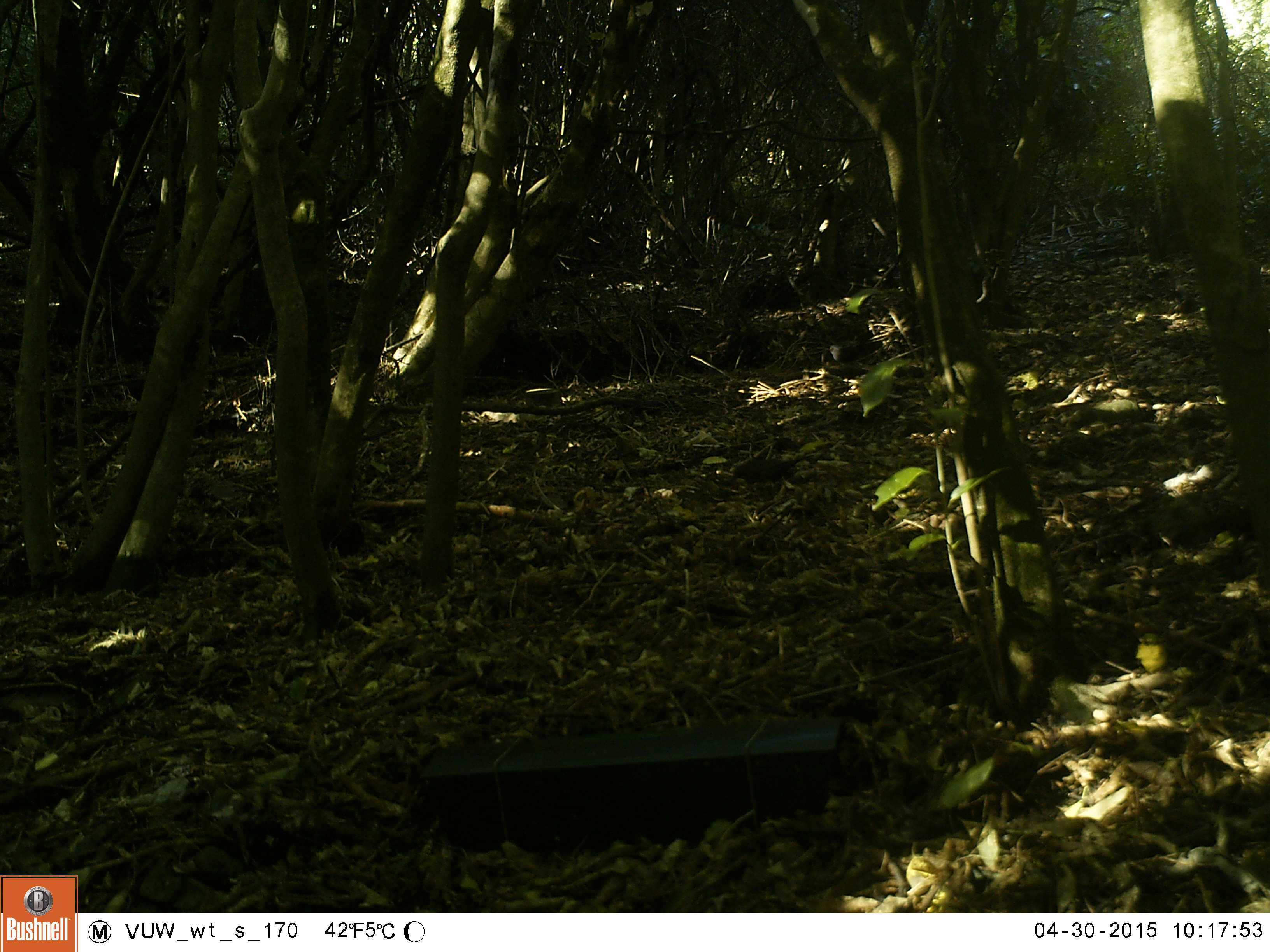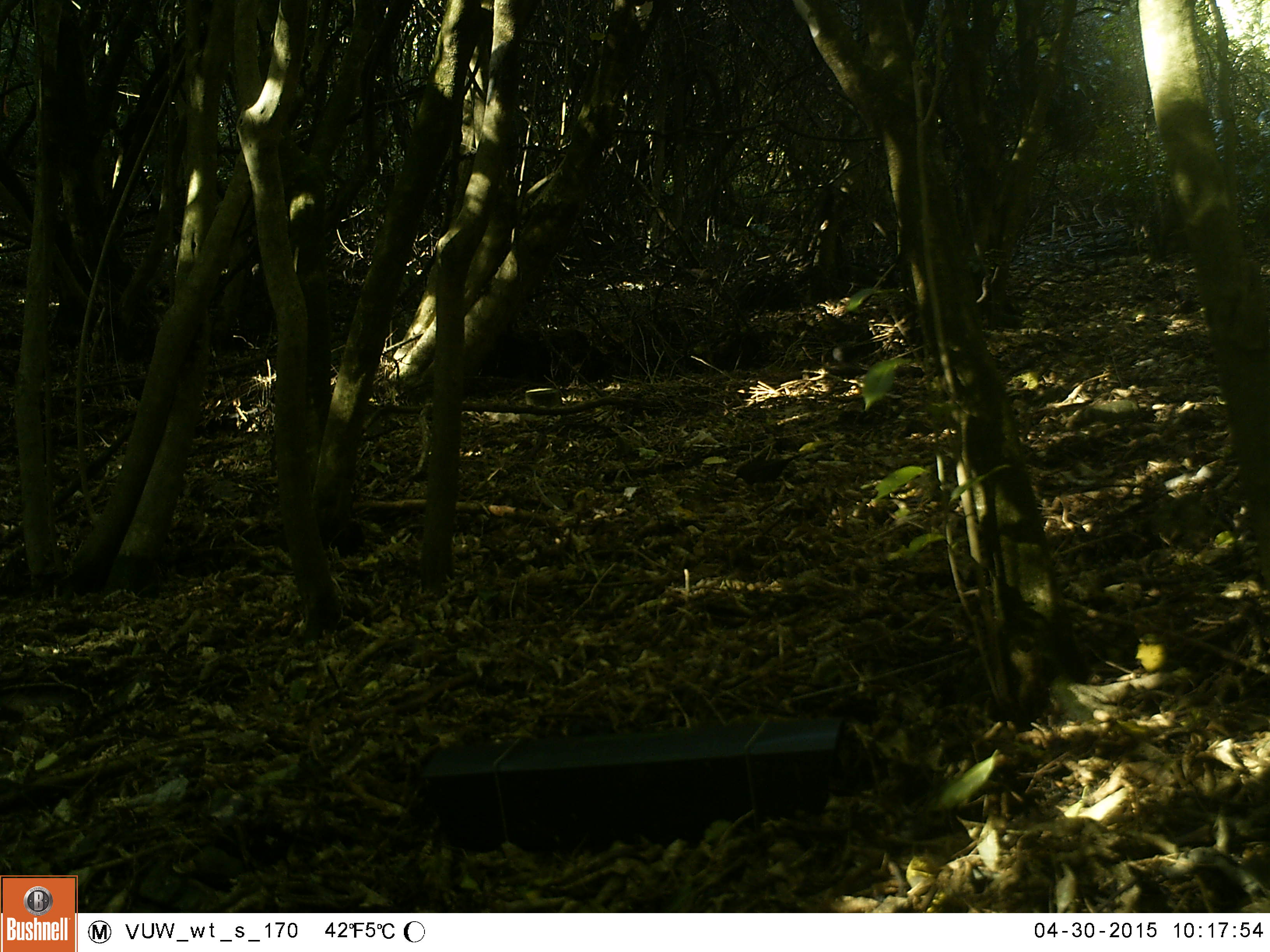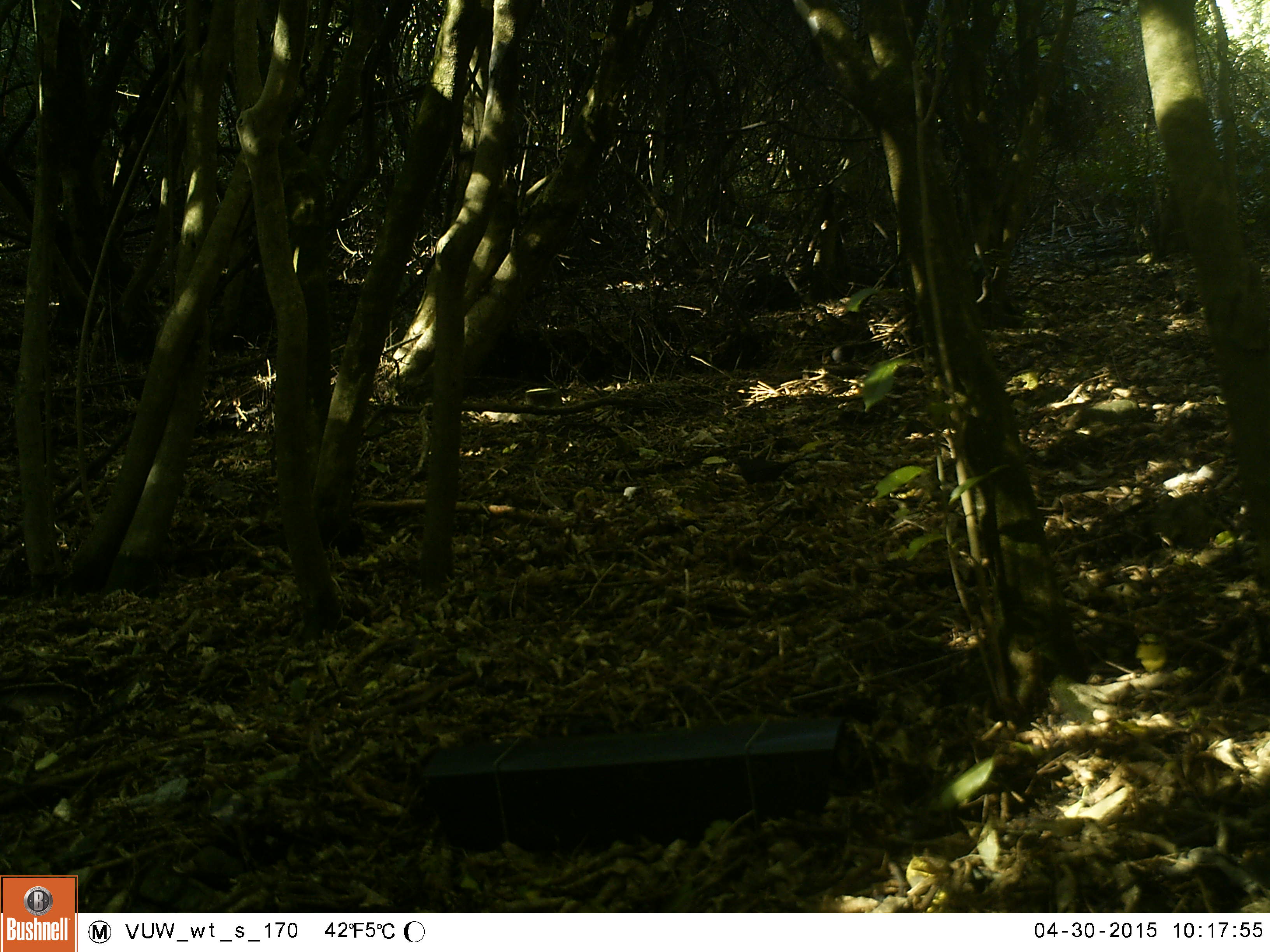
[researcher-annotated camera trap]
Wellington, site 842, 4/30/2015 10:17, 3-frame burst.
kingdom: Animalia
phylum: Chordata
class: Aves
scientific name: Aves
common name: bird